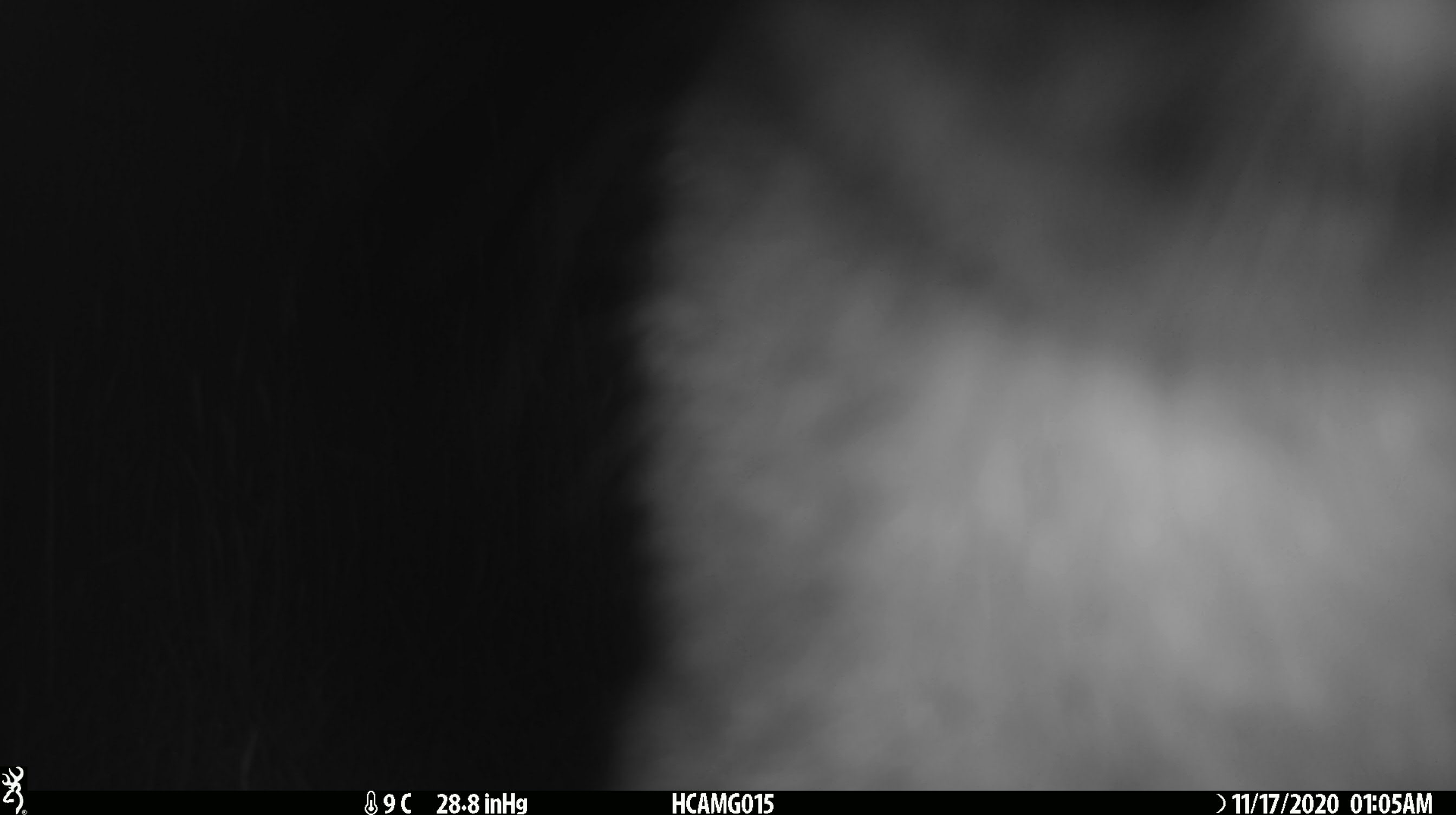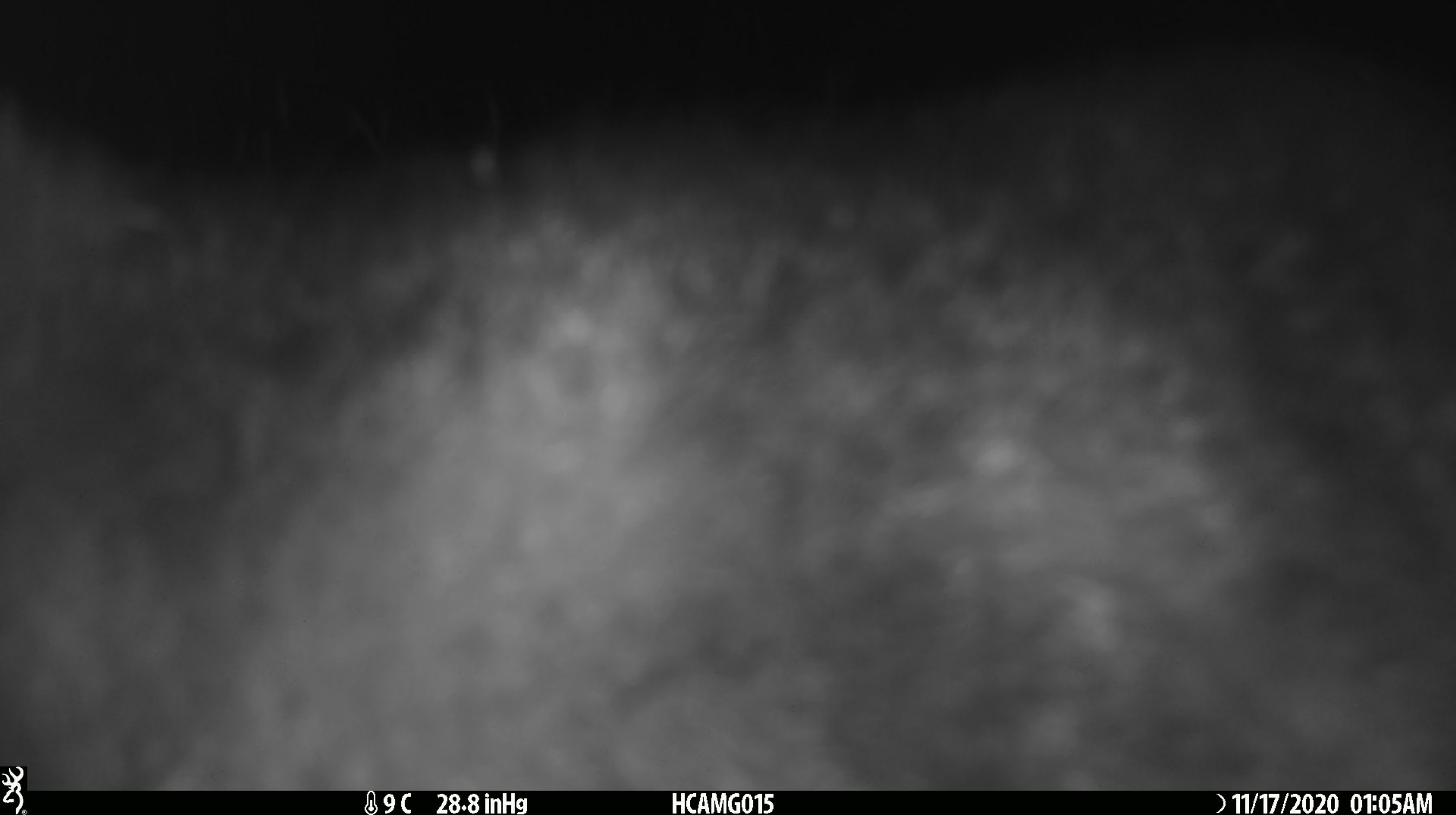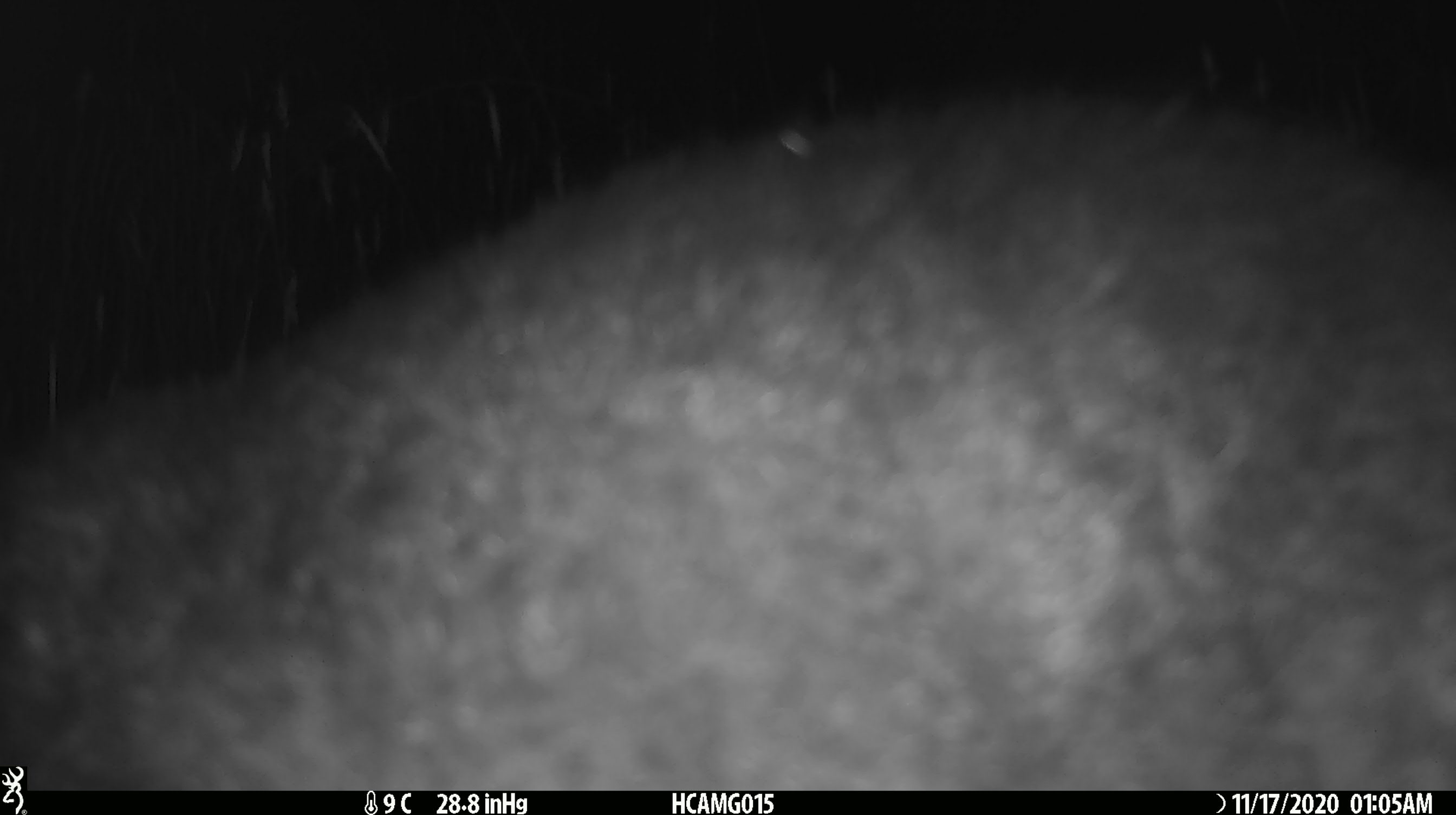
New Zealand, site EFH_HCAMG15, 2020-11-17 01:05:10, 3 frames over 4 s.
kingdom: Animalia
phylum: Chordata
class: Mammalia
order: Diprotodontia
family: Phalangeridae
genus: Trichosurus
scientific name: Trichosurus vulpecula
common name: common brushtail possum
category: possum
Possum (common brushtail possum) (Trichosurus vulpecula).